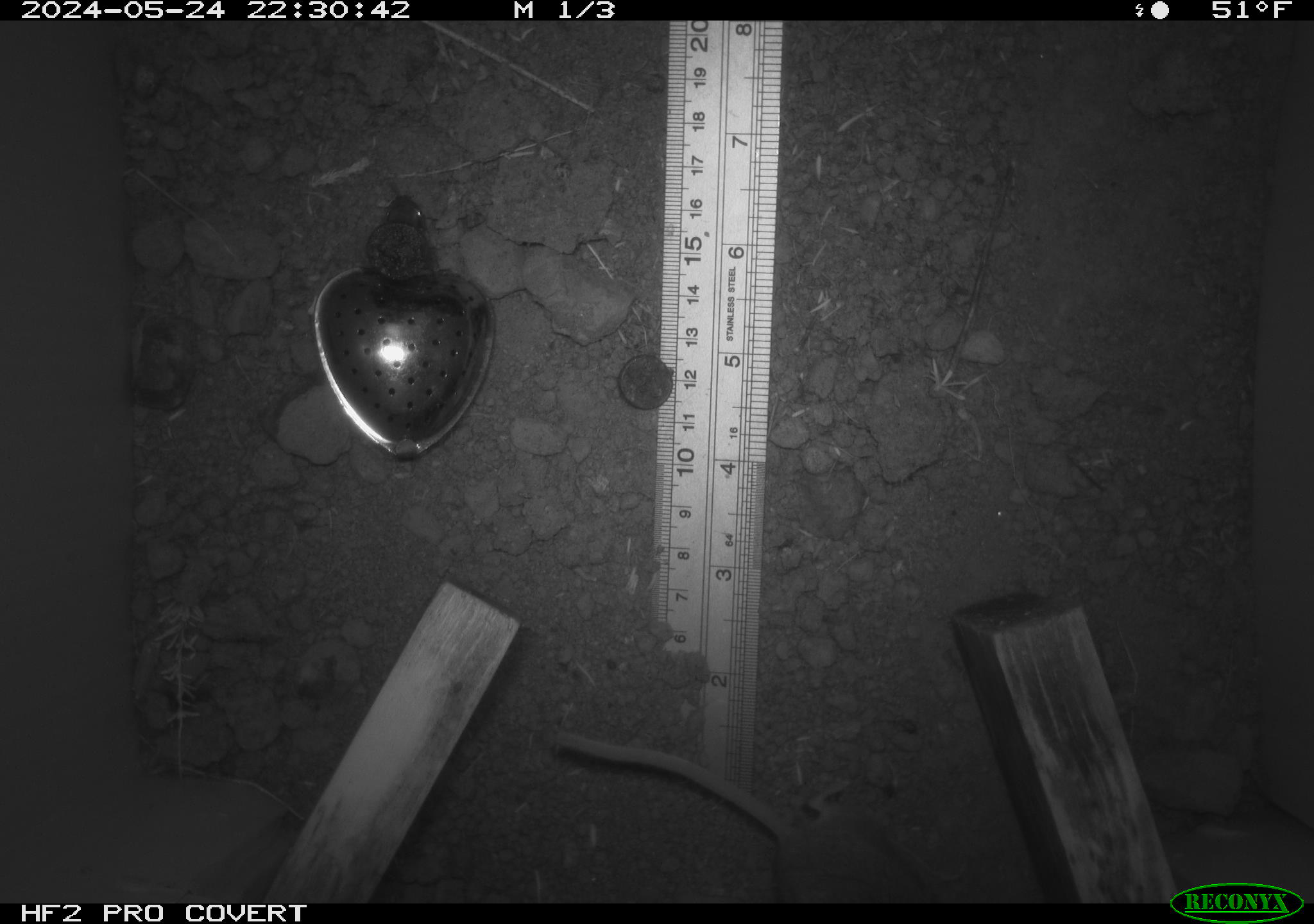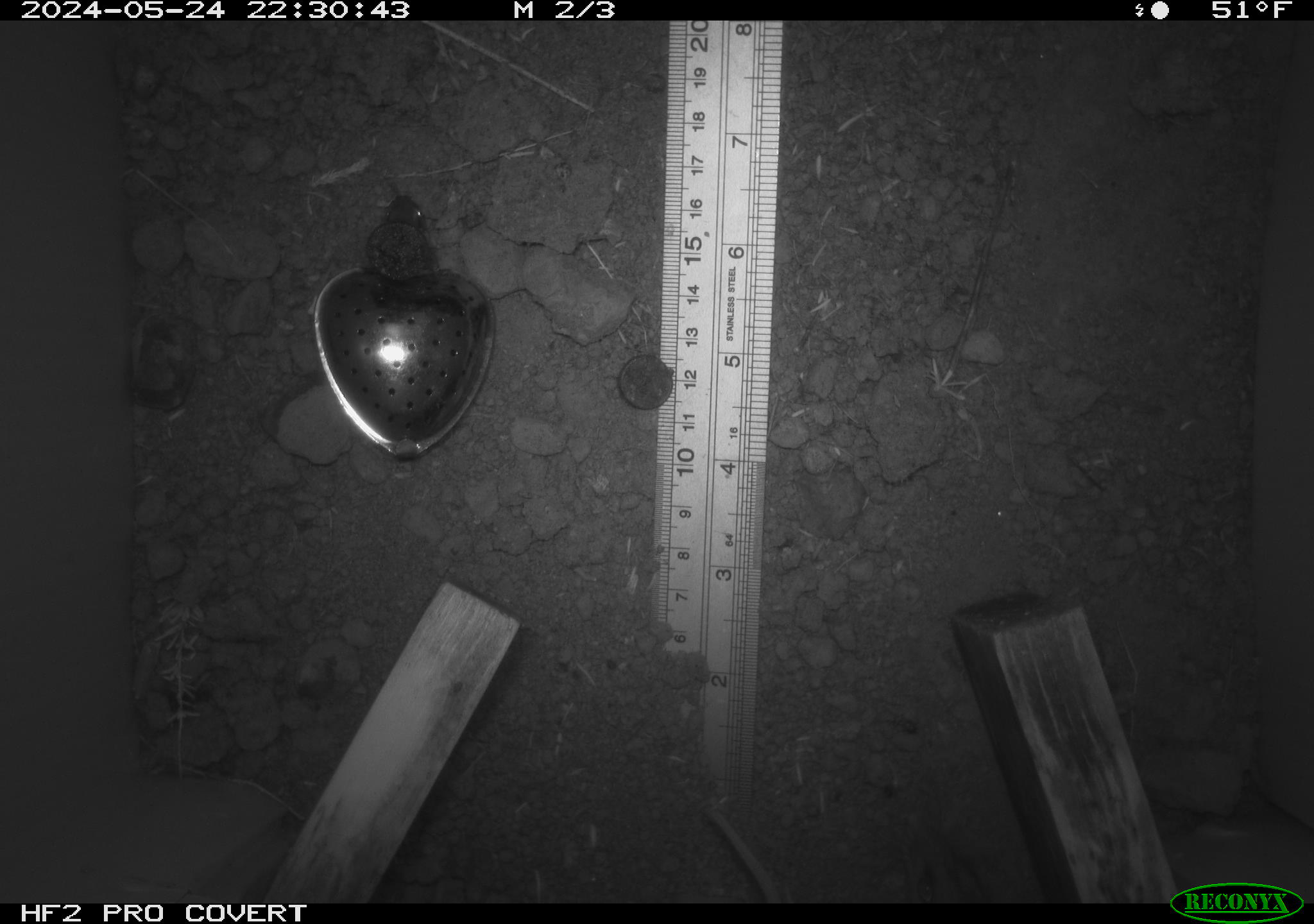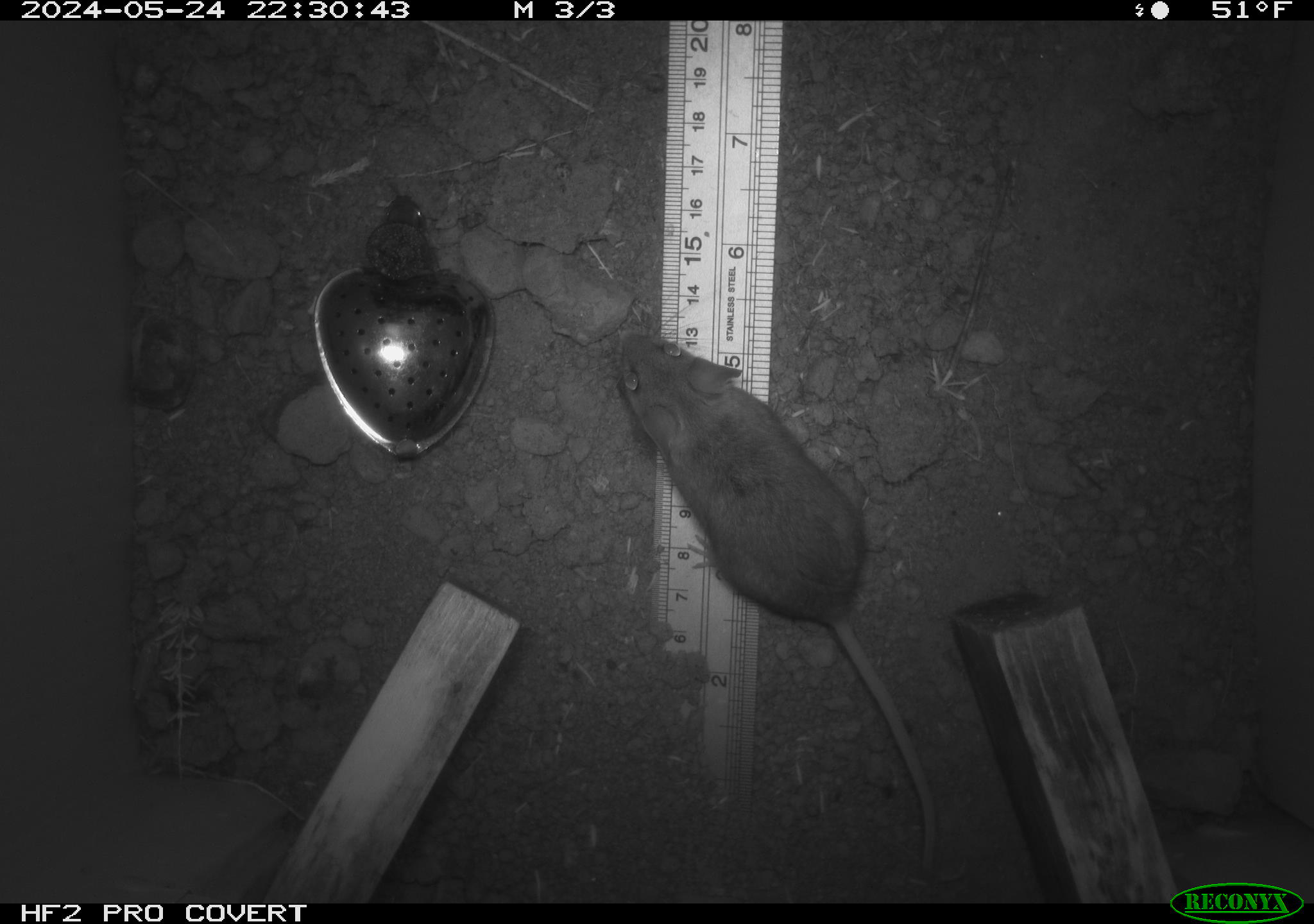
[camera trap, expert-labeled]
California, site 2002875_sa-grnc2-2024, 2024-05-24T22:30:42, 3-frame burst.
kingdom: Animalia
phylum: Chordata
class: Mammalia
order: Rodentia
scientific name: Rodentia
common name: rodent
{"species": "rodent (Rodentia)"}